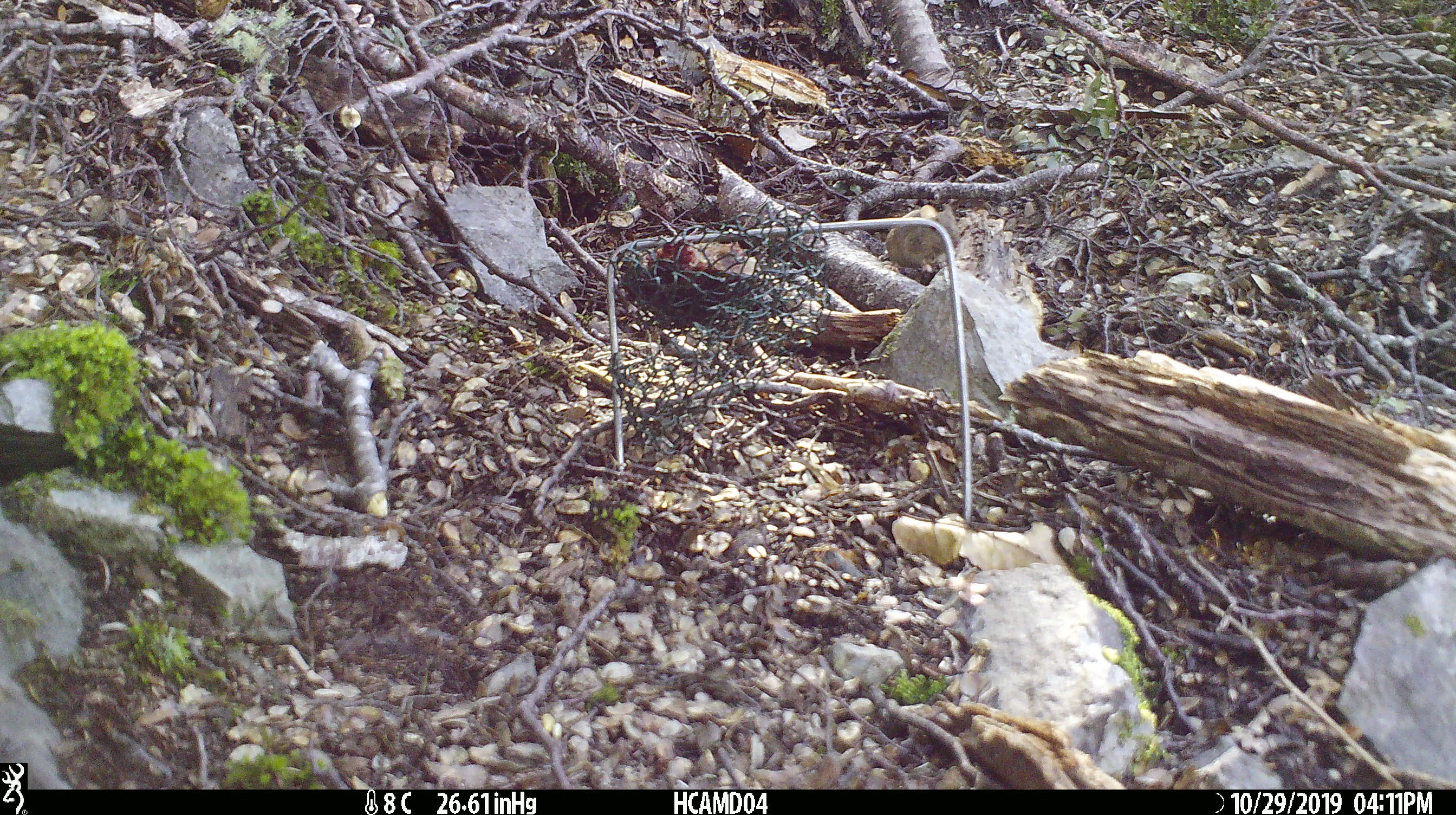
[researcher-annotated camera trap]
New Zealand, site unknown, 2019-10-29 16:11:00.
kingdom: Animalia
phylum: Chordata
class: Mammalia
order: Rodentia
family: Muridae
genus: Mus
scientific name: Mus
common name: mouse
Mouse (Mus).